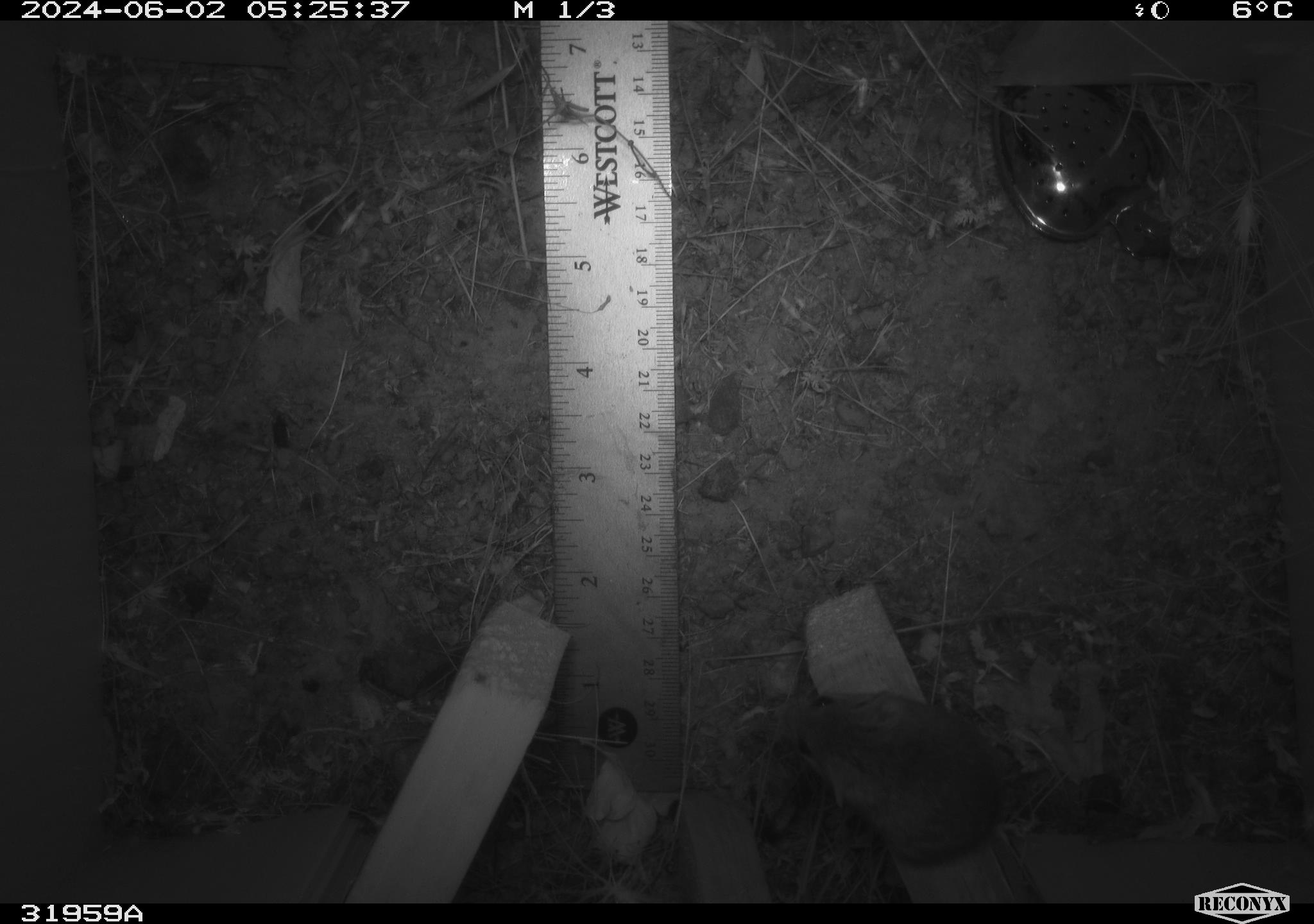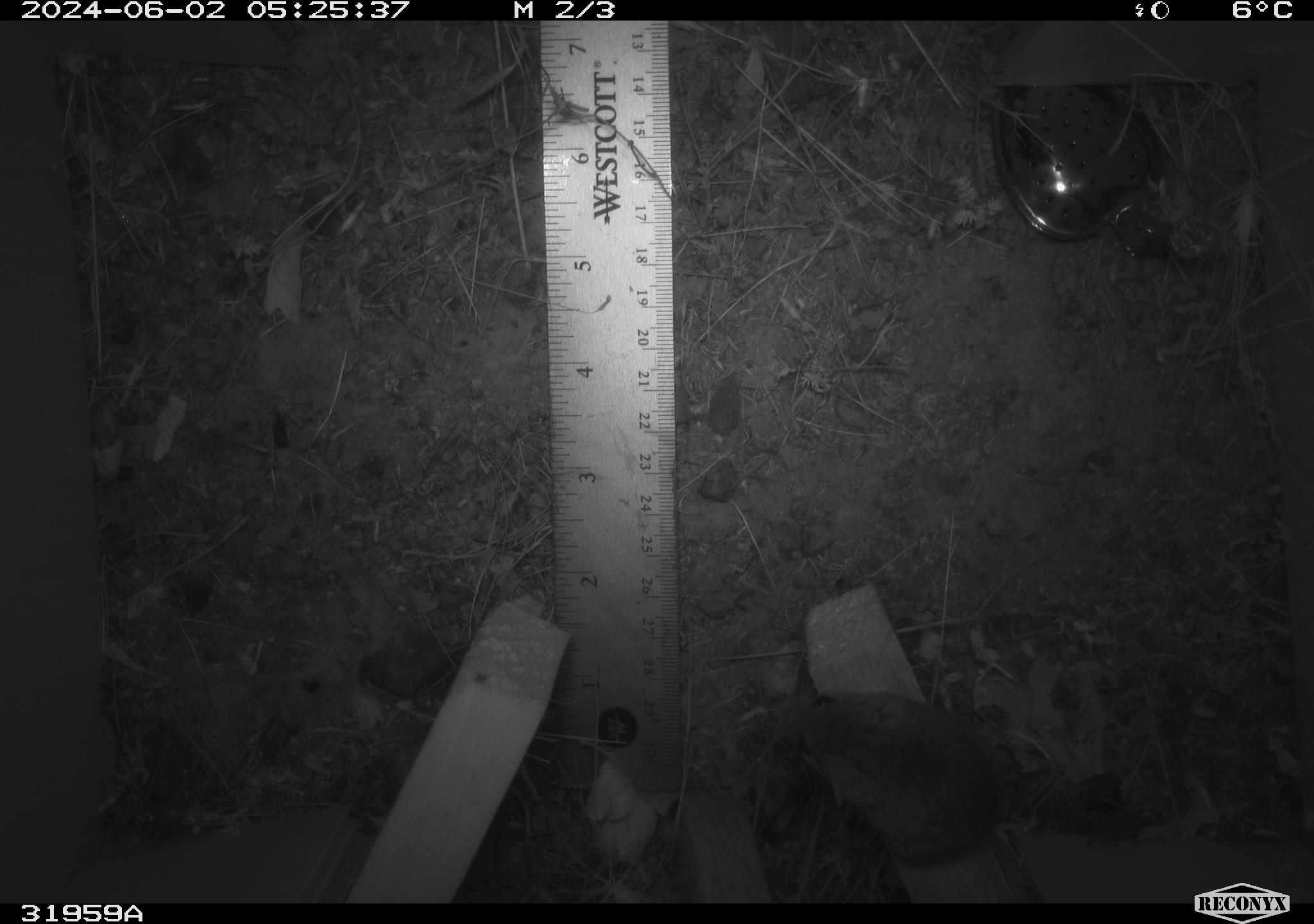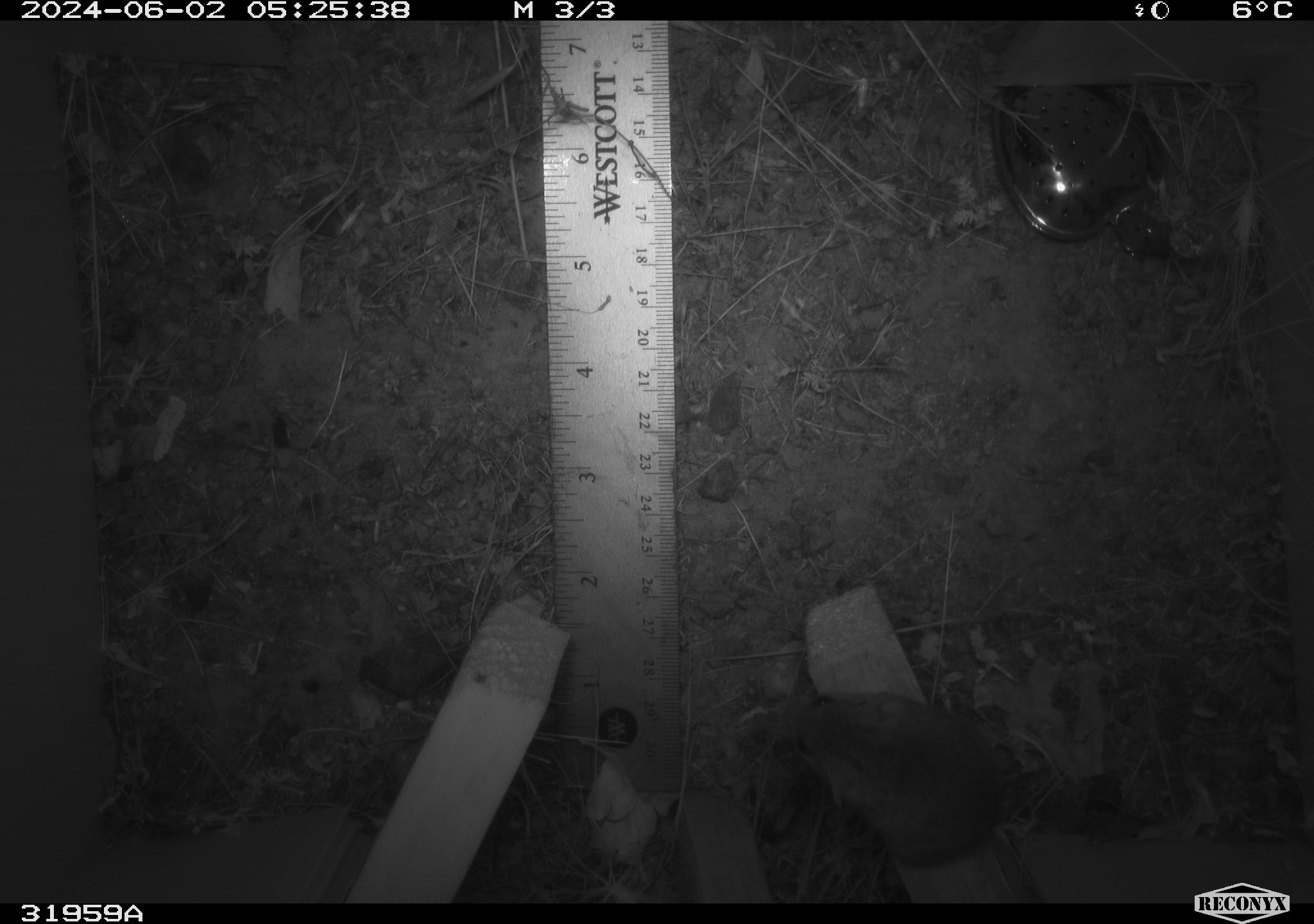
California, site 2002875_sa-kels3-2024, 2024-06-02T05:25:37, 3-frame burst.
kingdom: Animalia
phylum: Chordata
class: Mammalia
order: Rodentia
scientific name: Rodentia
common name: rodent